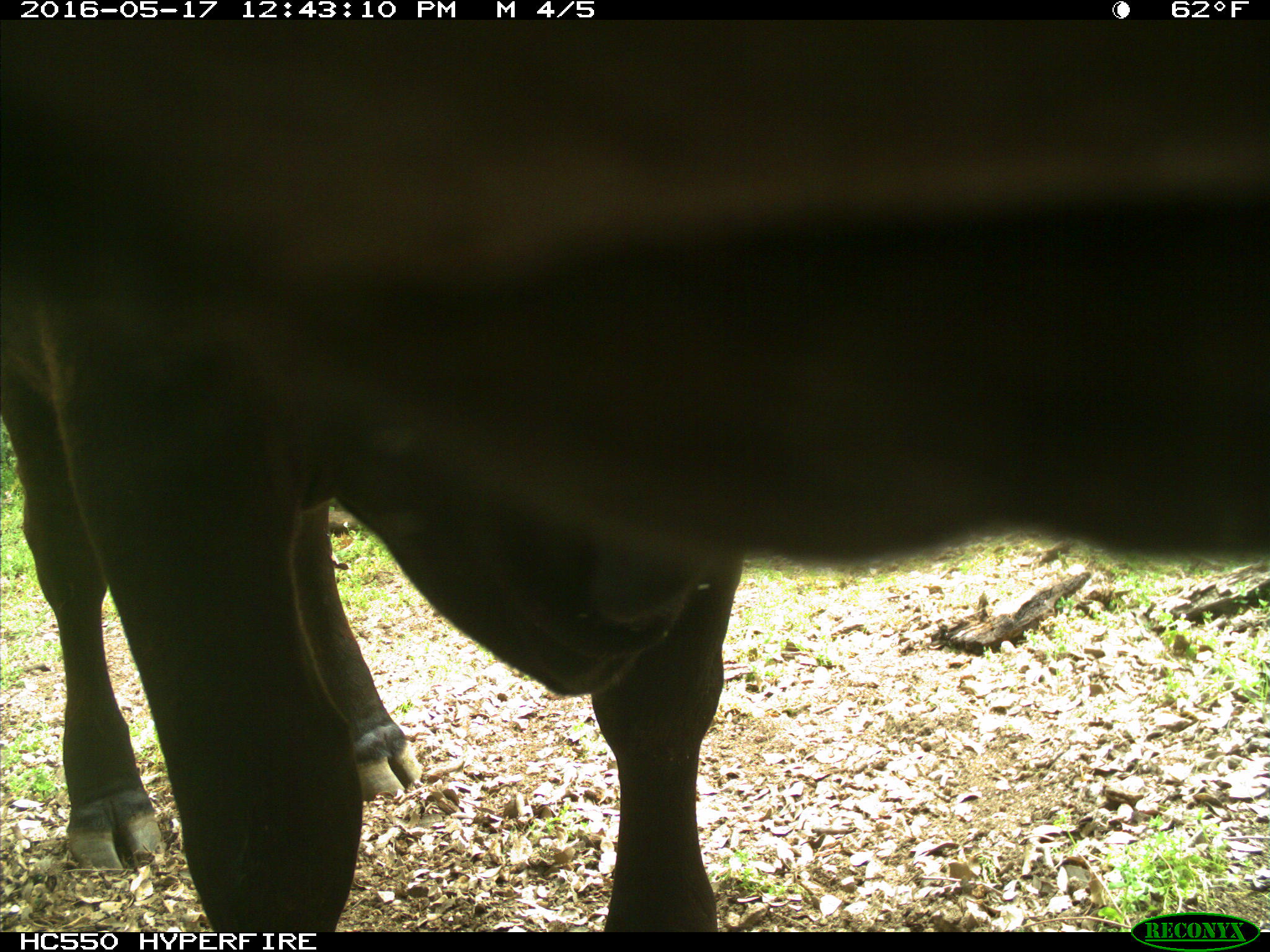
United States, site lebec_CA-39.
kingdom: Animalia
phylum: Chordata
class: Mammalia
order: Artiodactyla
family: Bovidae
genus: Bos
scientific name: Bos taurus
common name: domestic cow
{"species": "Bos taurus (domestic cow)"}